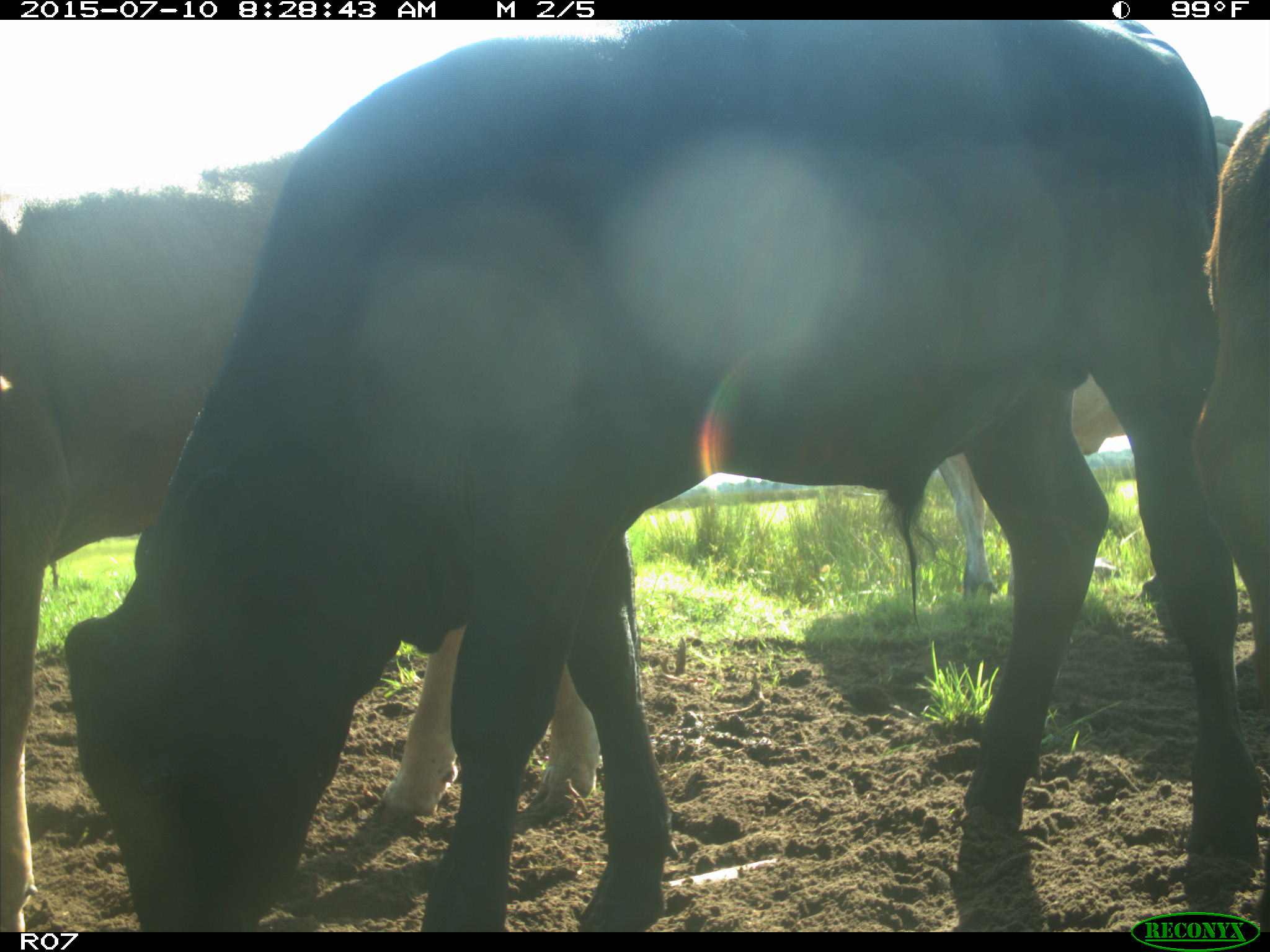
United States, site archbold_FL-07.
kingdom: Animalia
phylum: Chordata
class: Mammalia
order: Artiodactyla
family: Bovidae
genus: Bos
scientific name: Bos taurus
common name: domestic cow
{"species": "Bos taurus (domestic cow)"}